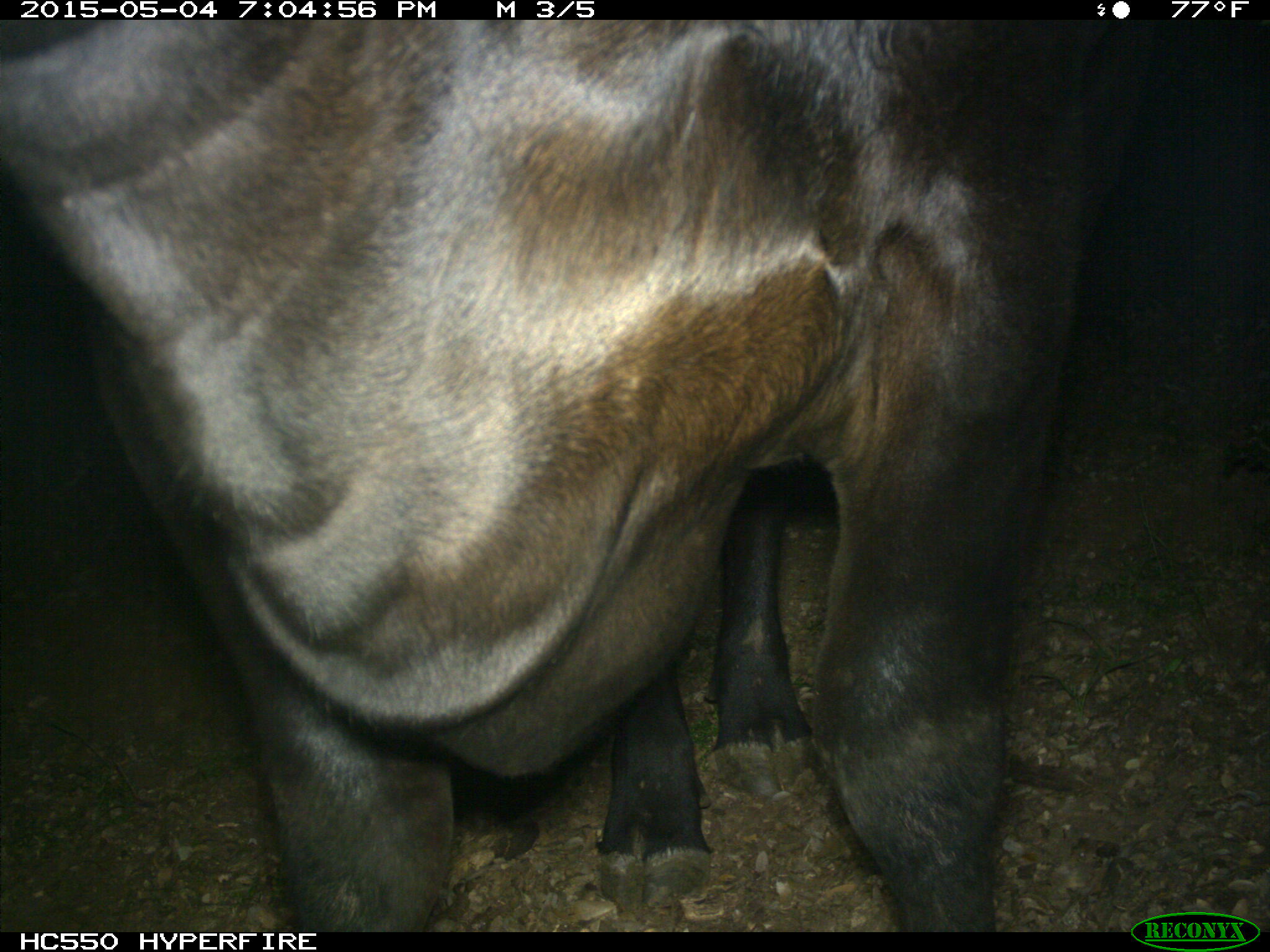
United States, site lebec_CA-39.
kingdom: Animalia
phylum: Chordata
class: Mammalia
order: Artiodactyla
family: Bovidae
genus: Bos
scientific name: Bos taurus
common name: domestic cow